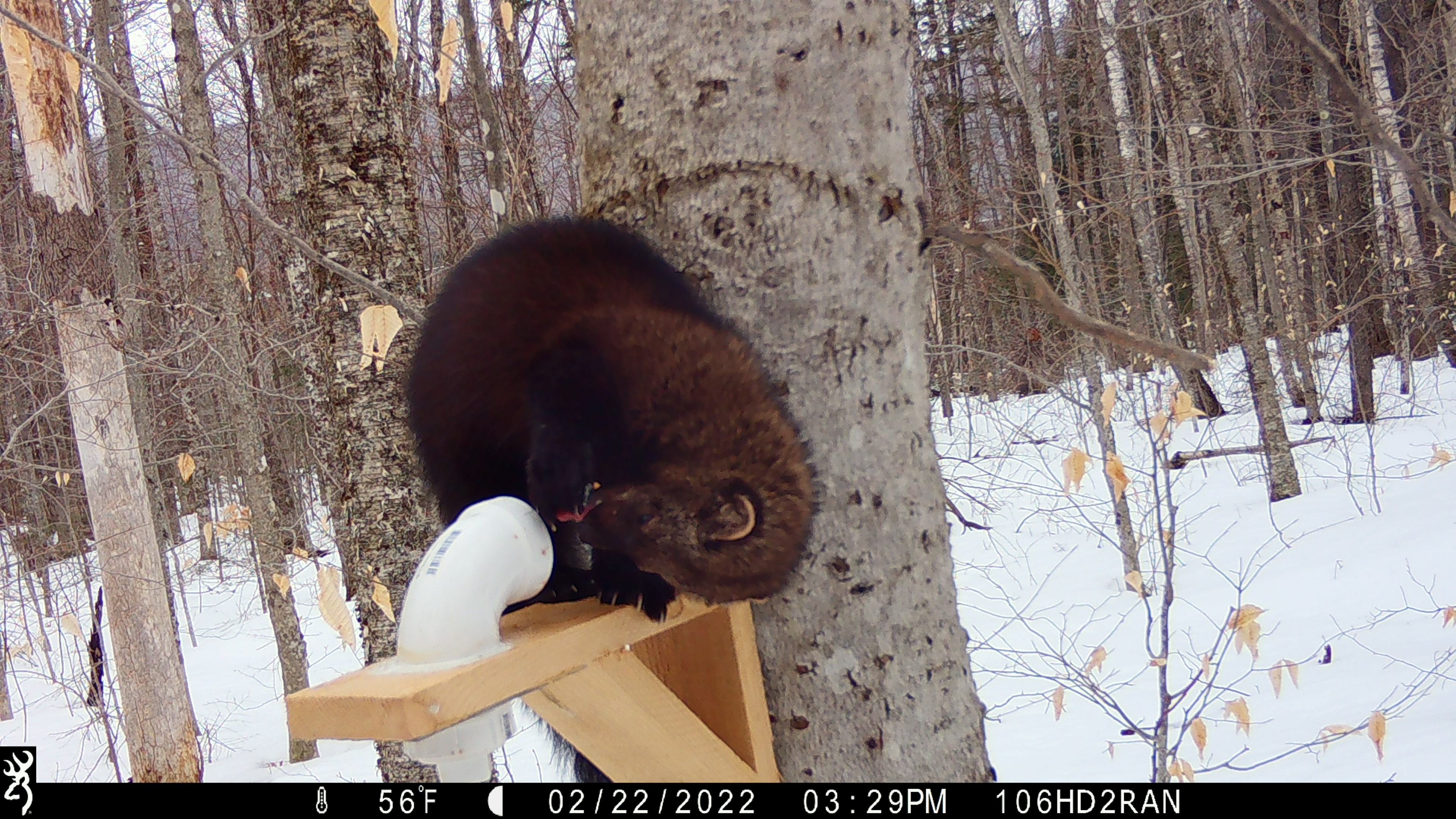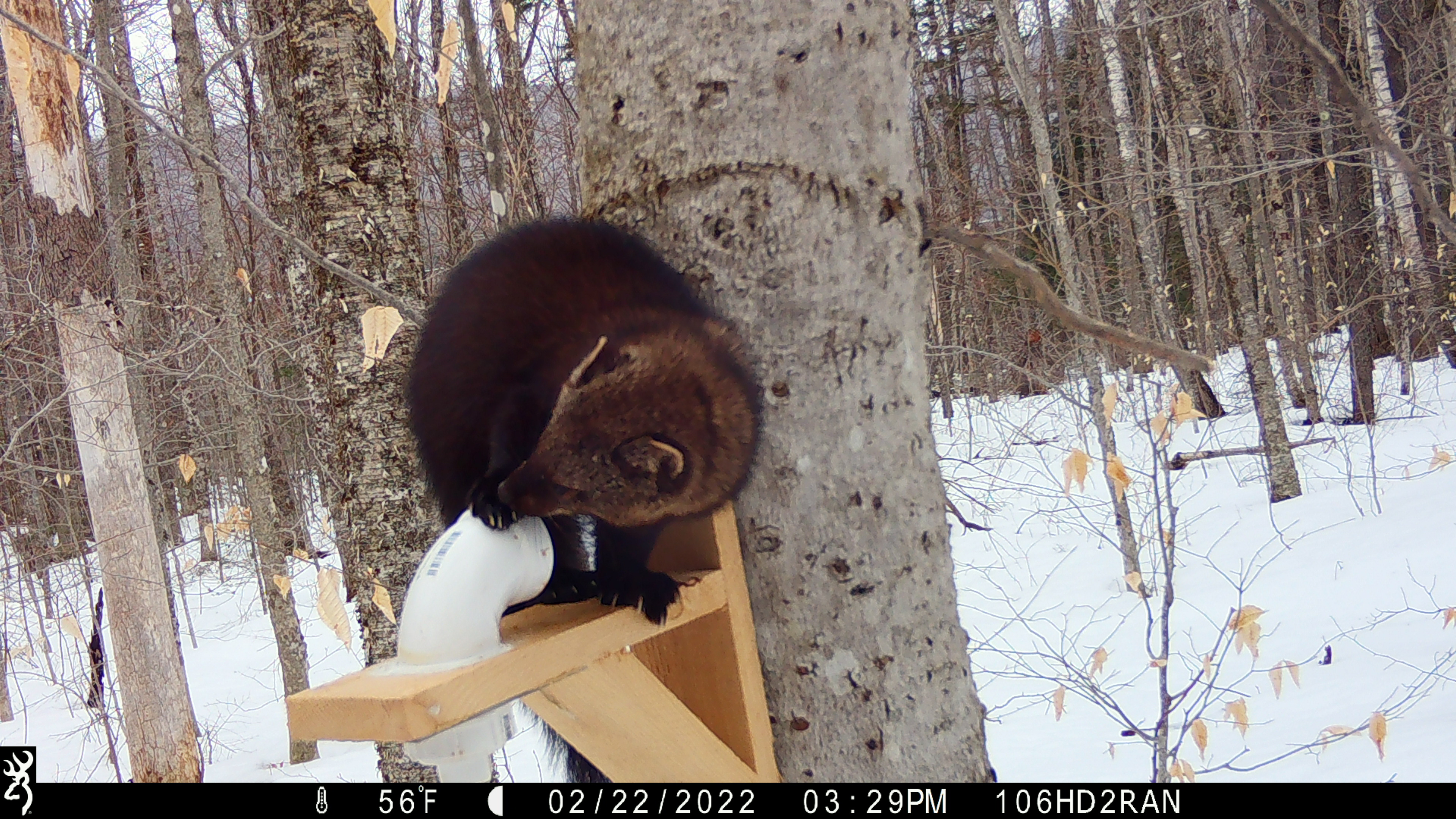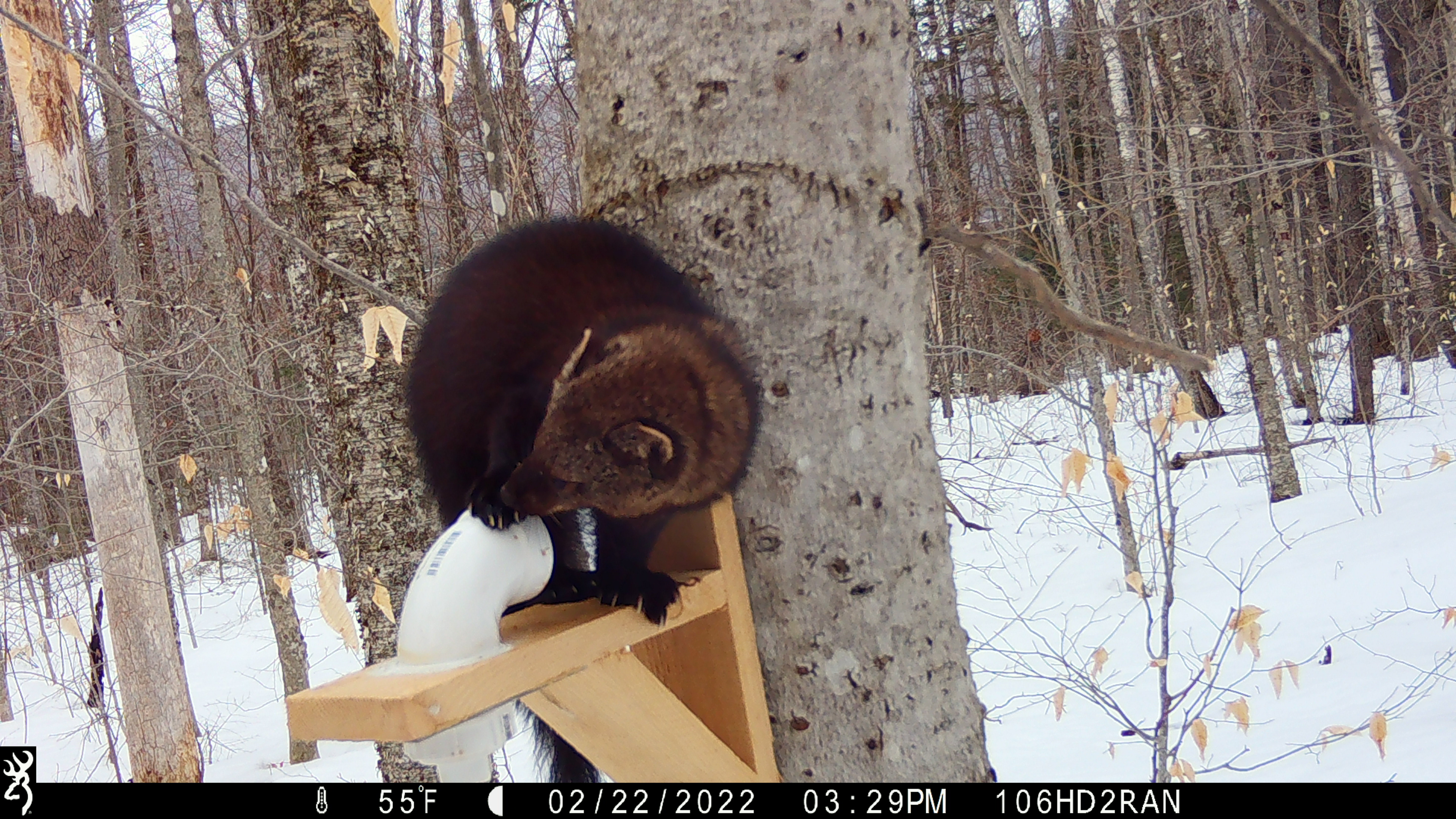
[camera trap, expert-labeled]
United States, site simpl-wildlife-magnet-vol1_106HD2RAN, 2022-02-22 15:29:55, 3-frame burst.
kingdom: Animalia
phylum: Chordata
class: Mammalia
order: Carnivora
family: Mustelidae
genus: Pekania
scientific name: Pekania pennanti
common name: fisher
Fisher (Pekania pennanti).